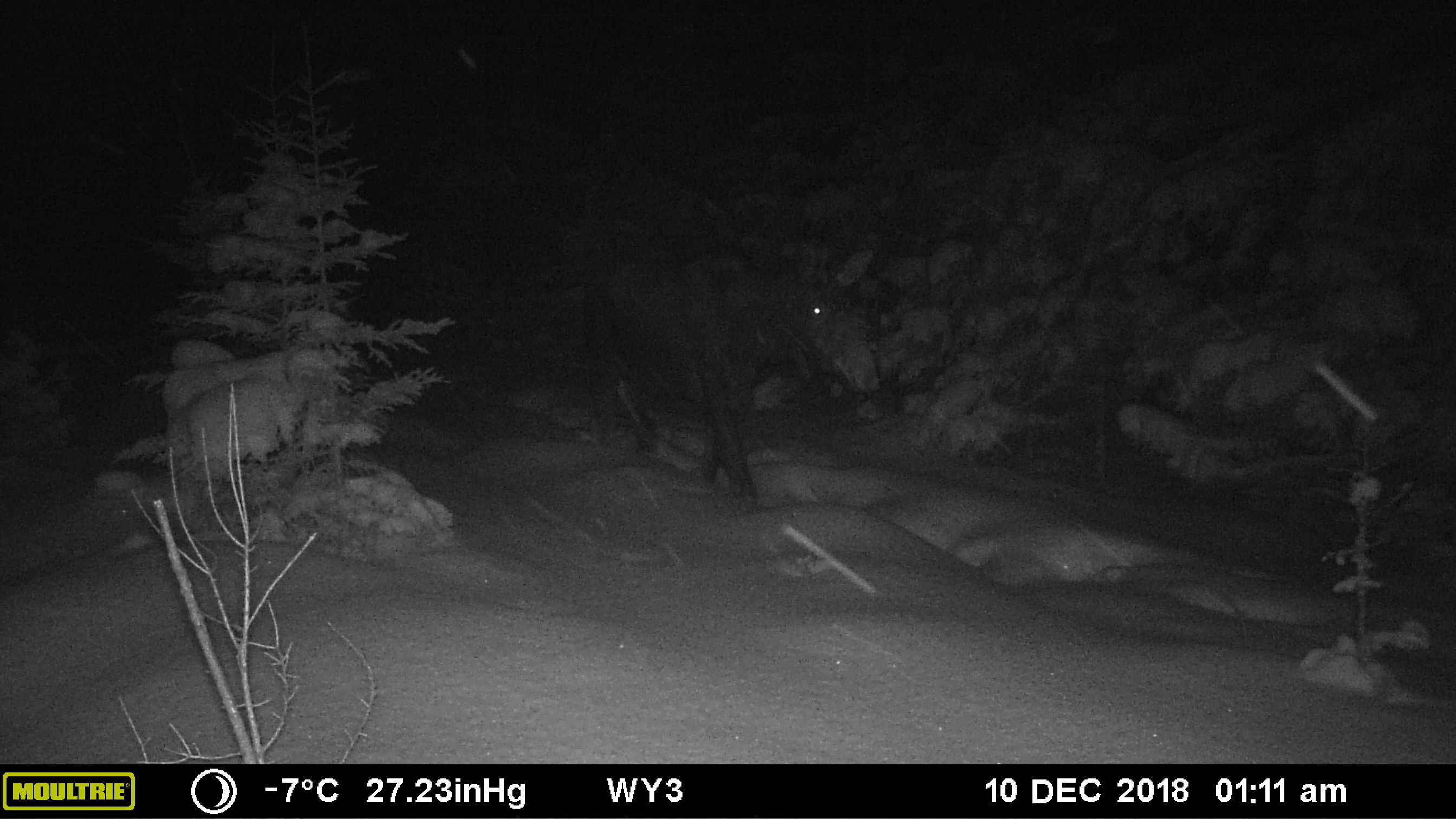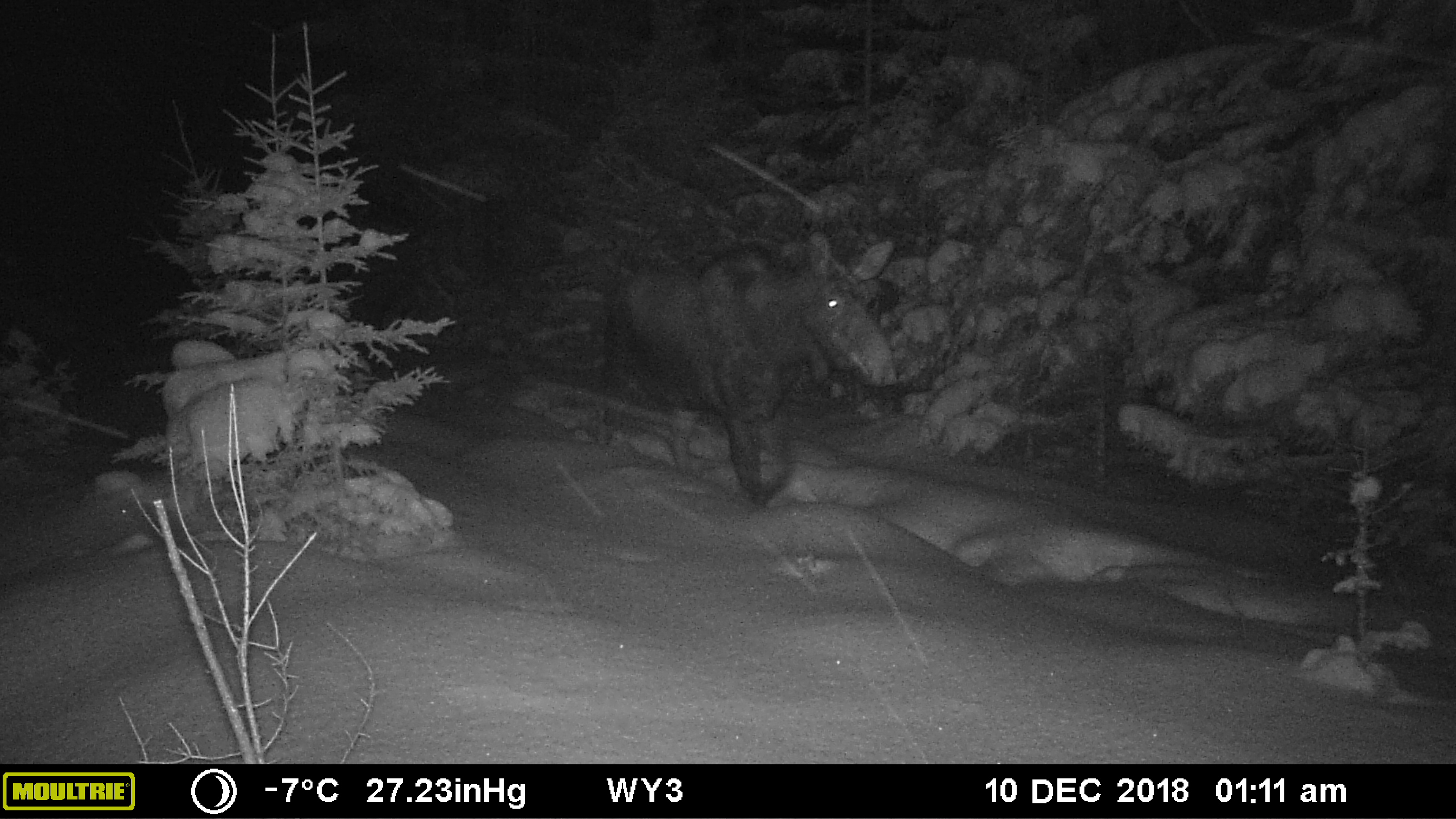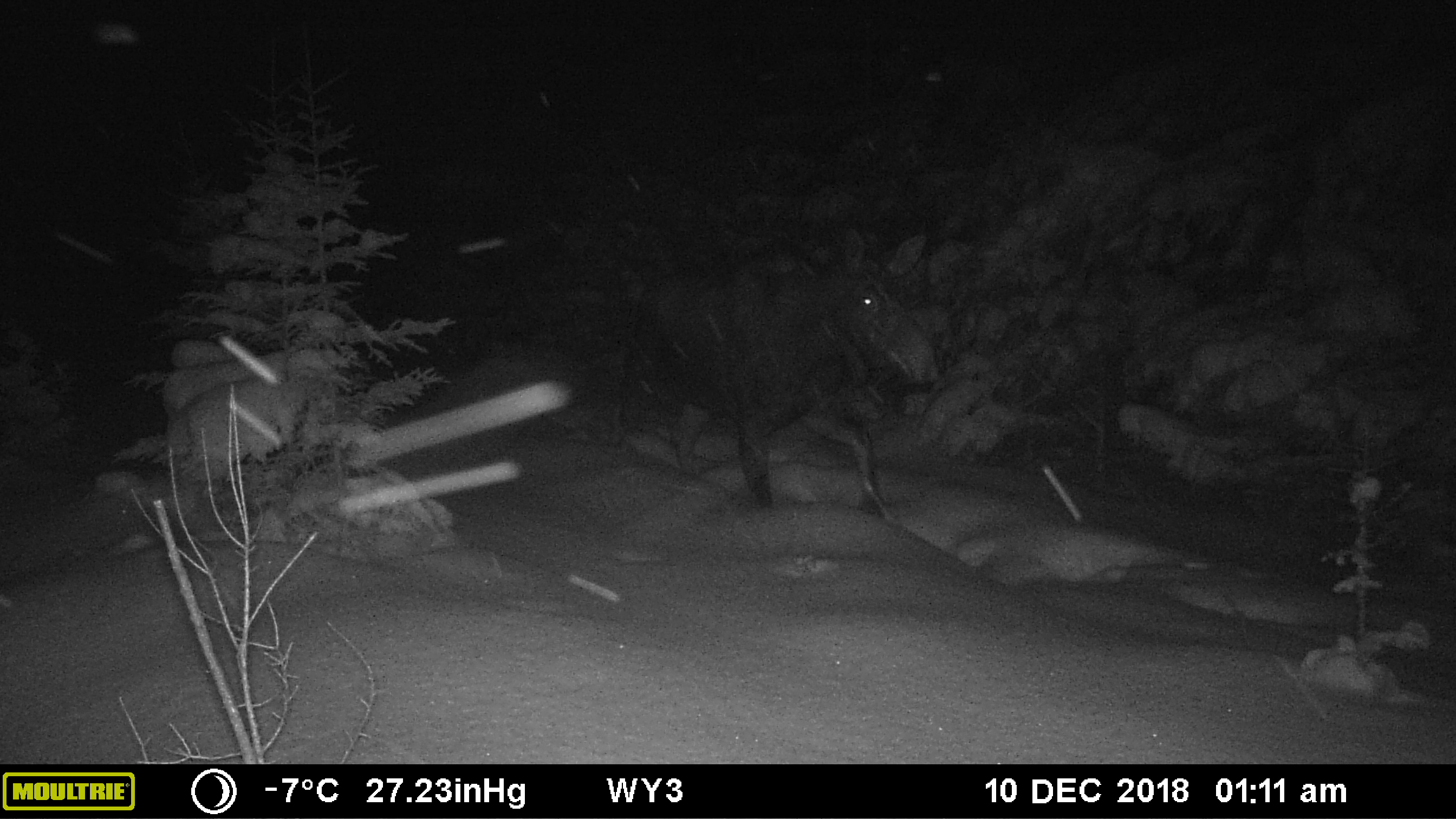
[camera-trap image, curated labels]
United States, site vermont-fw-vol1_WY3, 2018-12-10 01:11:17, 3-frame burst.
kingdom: Animalia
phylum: Chordata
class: Mammalia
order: Artiodactyla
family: Cervidae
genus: Alces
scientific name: Alces alces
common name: moose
Moose (Alces alces).